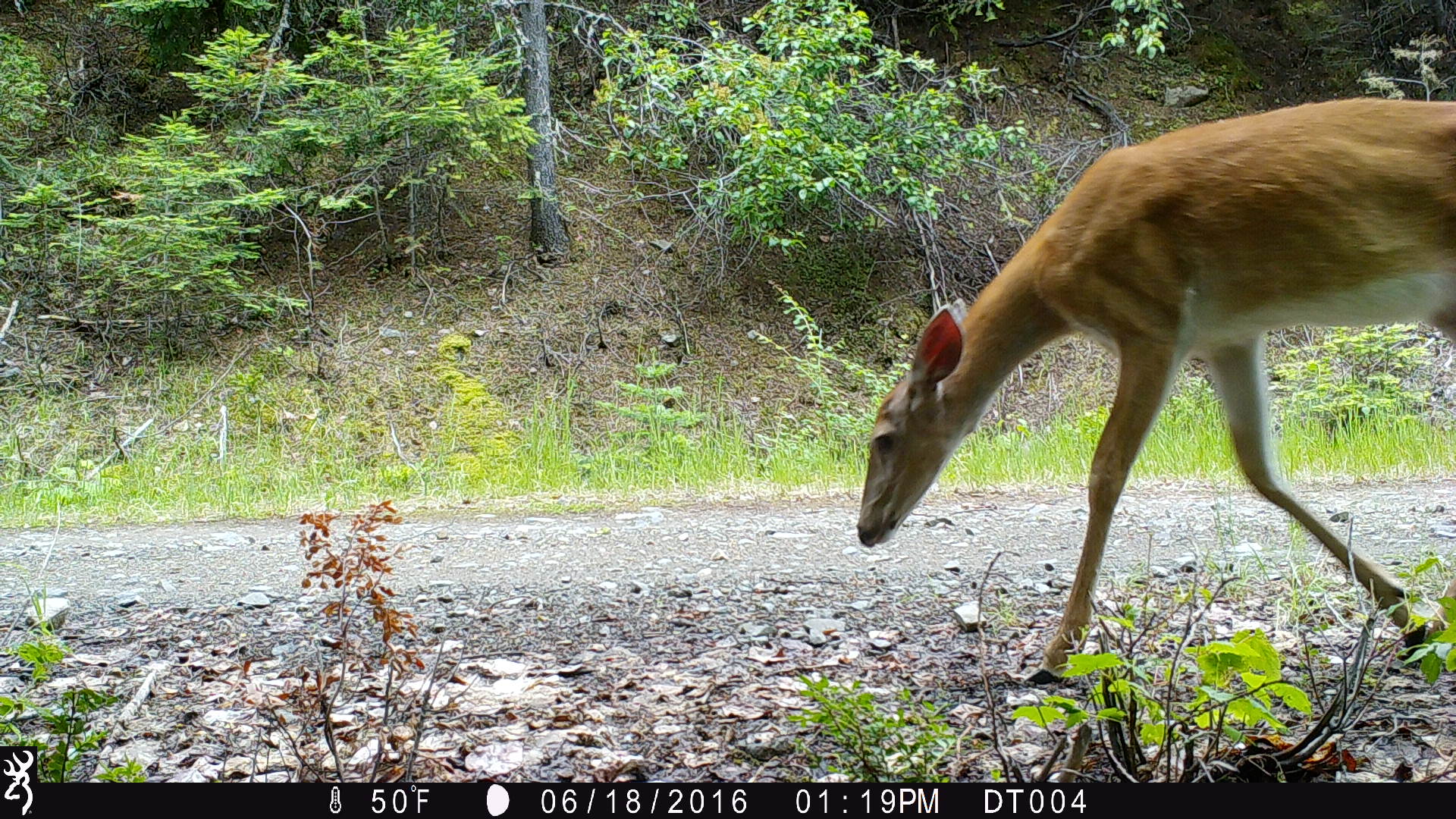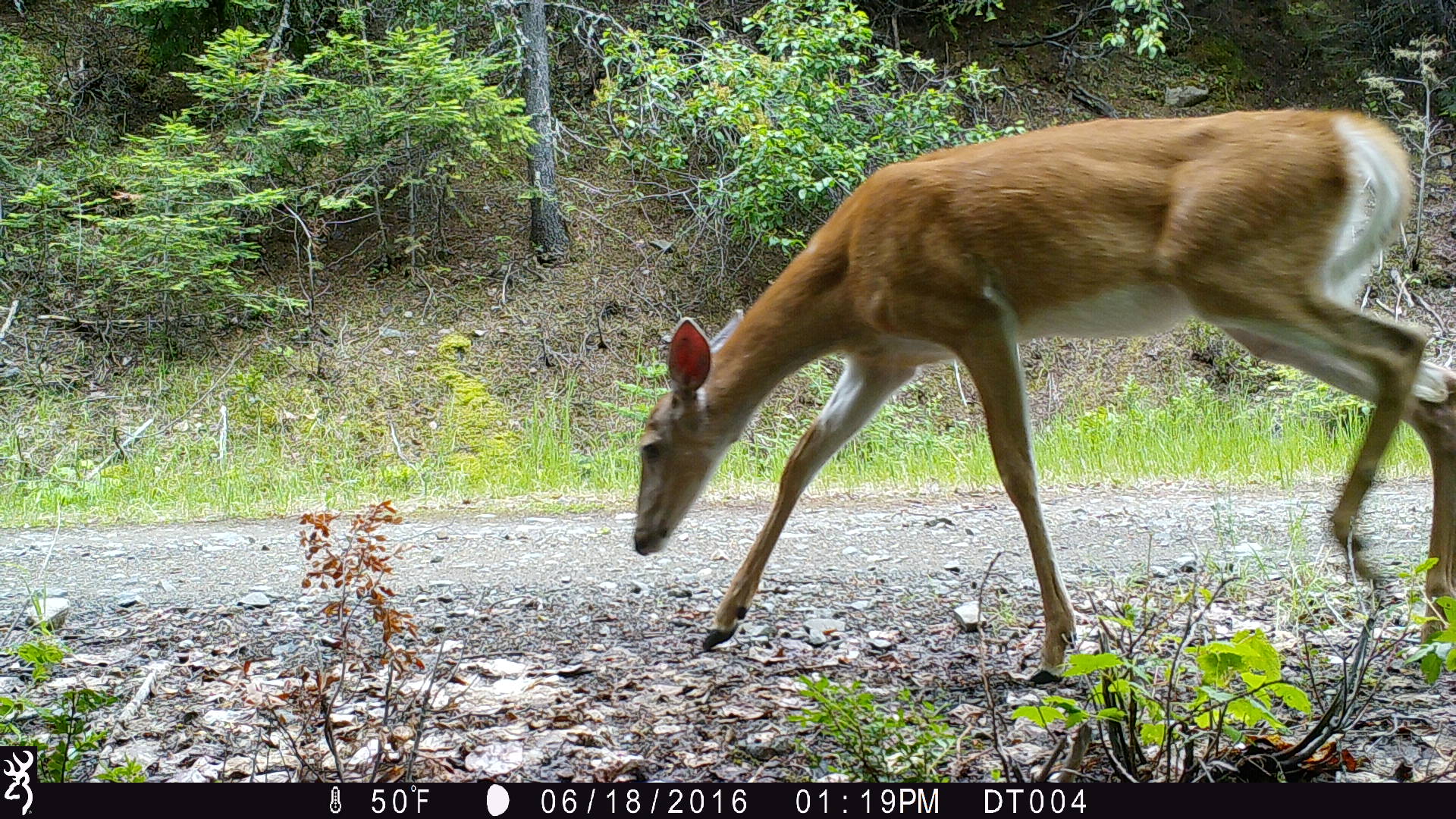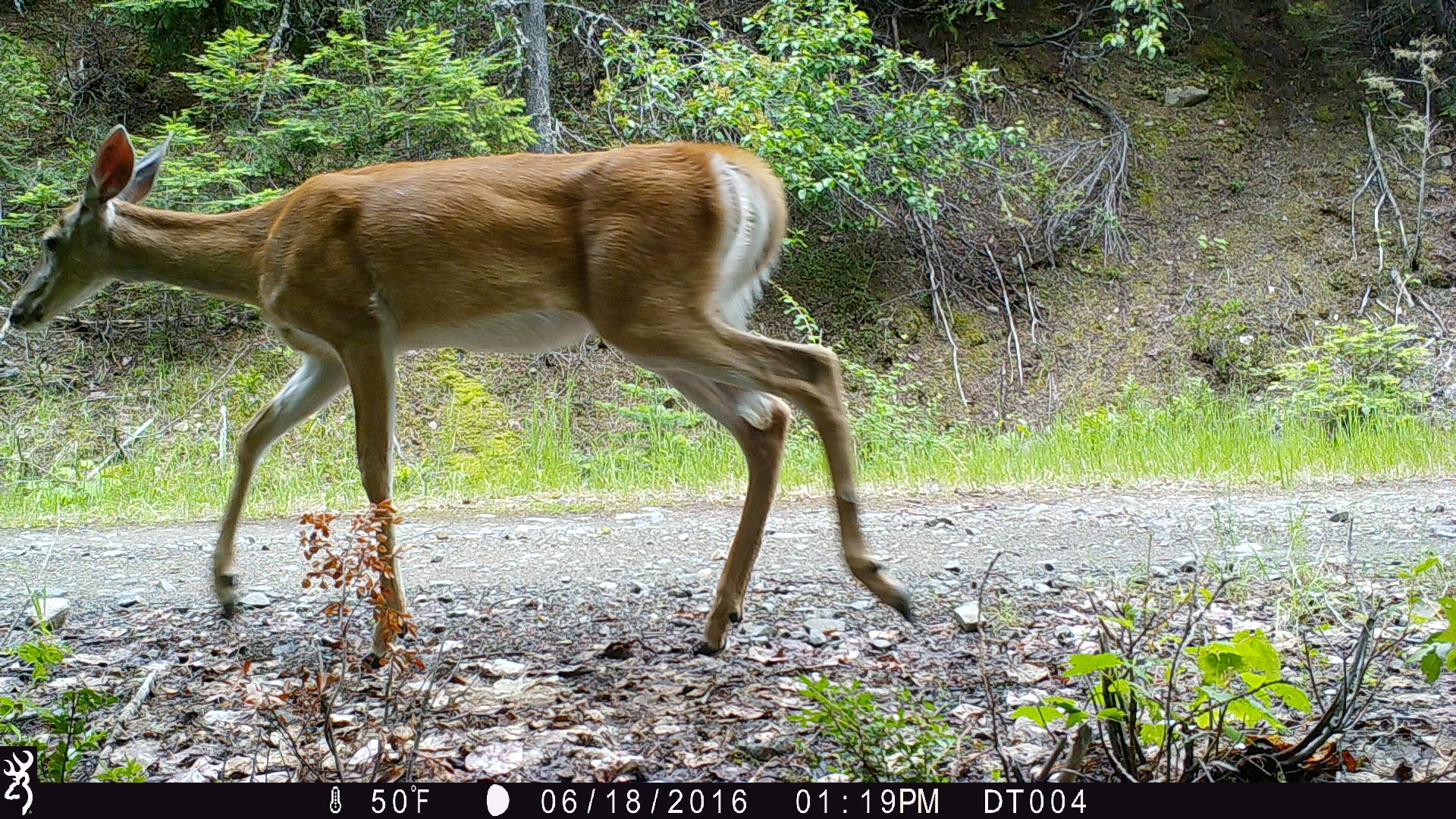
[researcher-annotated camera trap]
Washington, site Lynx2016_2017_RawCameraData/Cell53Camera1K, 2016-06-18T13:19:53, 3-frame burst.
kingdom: Animalia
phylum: Chordata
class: Mammalia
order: Artiodactyla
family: Cervidae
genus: Odocoileus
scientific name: Odocoileus virginianus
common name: white-tailed deer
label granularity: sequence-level